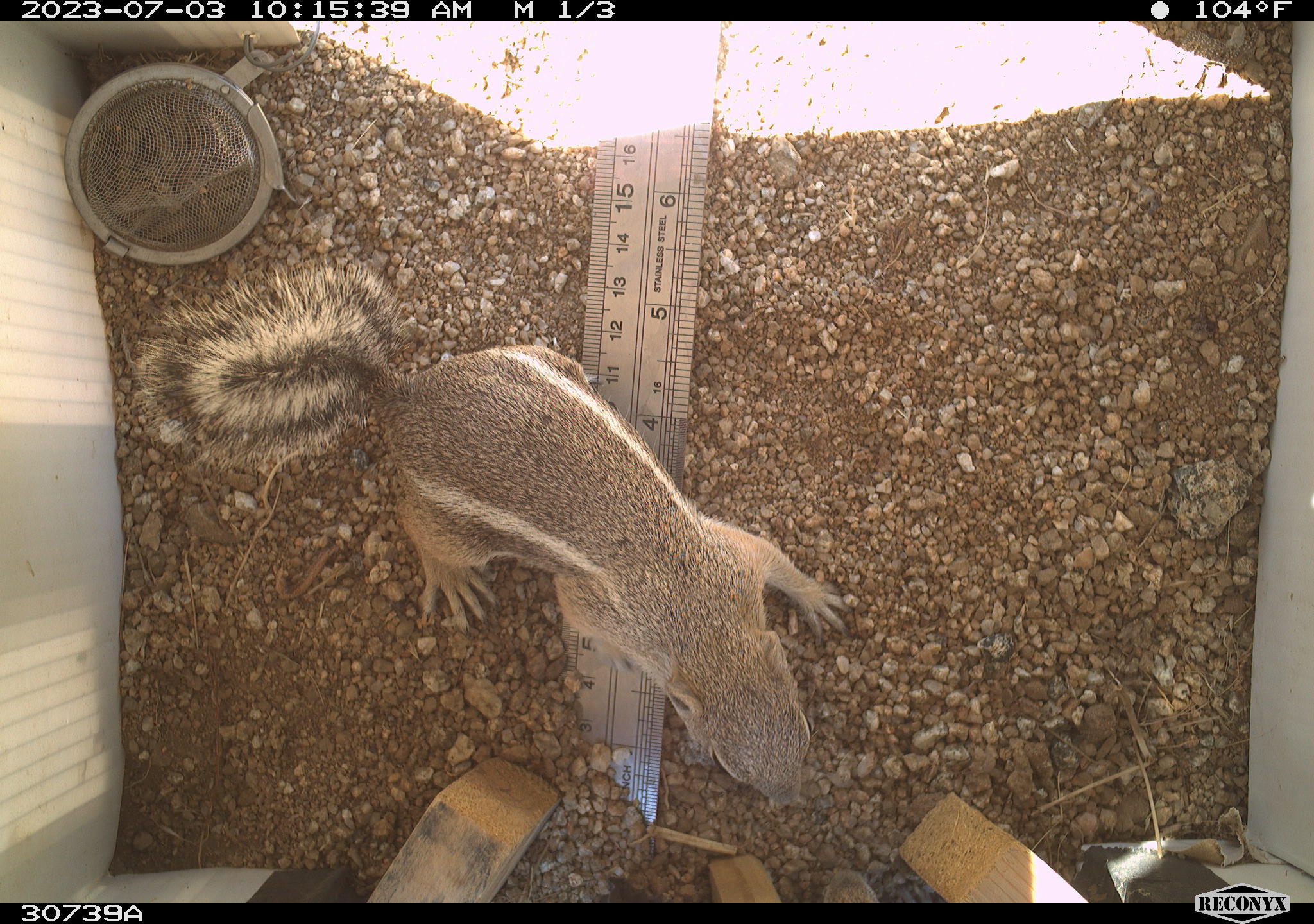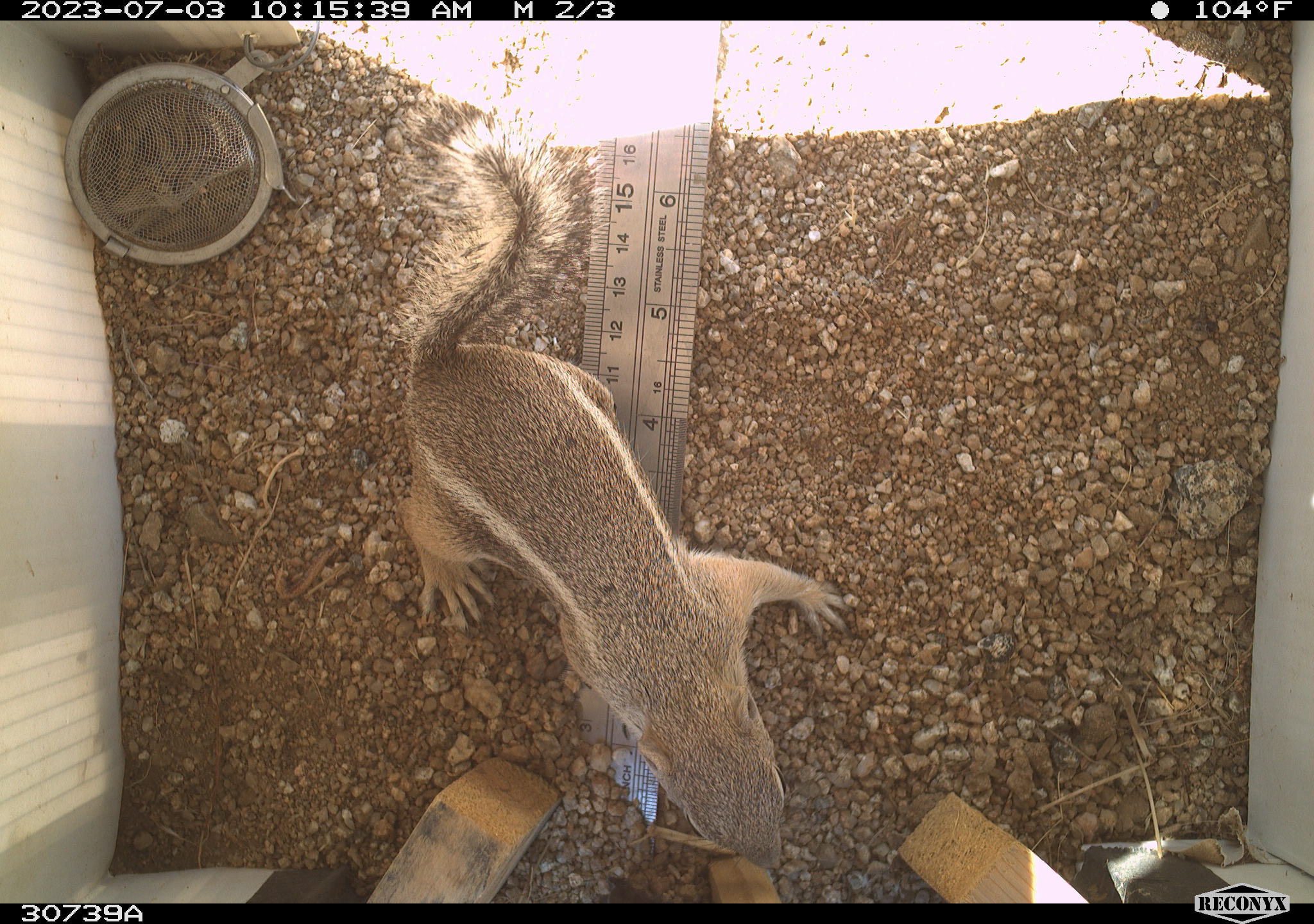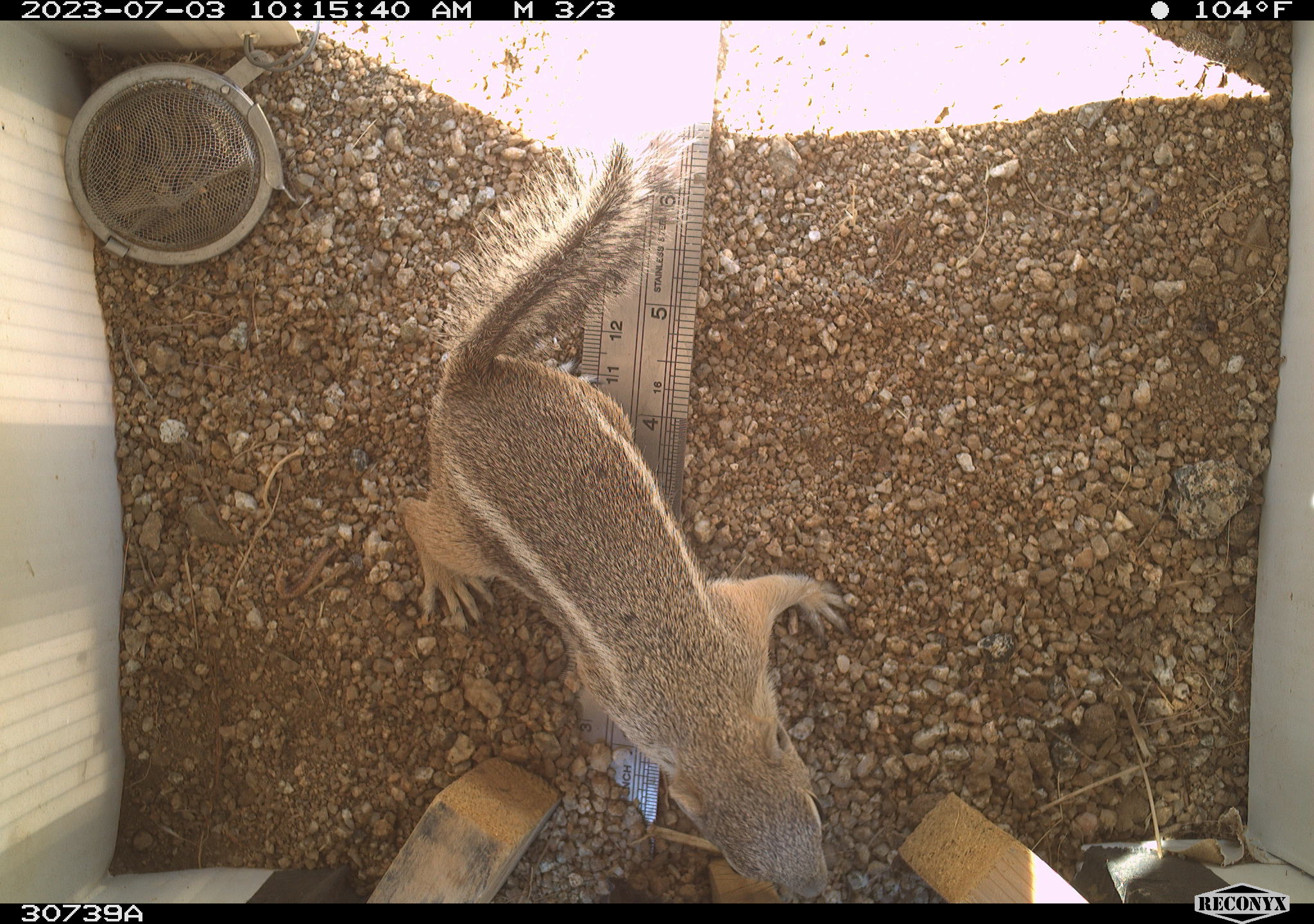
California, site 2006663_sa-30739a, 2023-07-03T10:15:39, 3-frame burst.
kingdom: Animalia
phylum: Chordata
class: Mammalia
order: Rodentia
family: Sciuridae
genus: Ammospermophilus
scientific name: Ammospermophilus leucurus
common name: white-tailed antelope squirrel